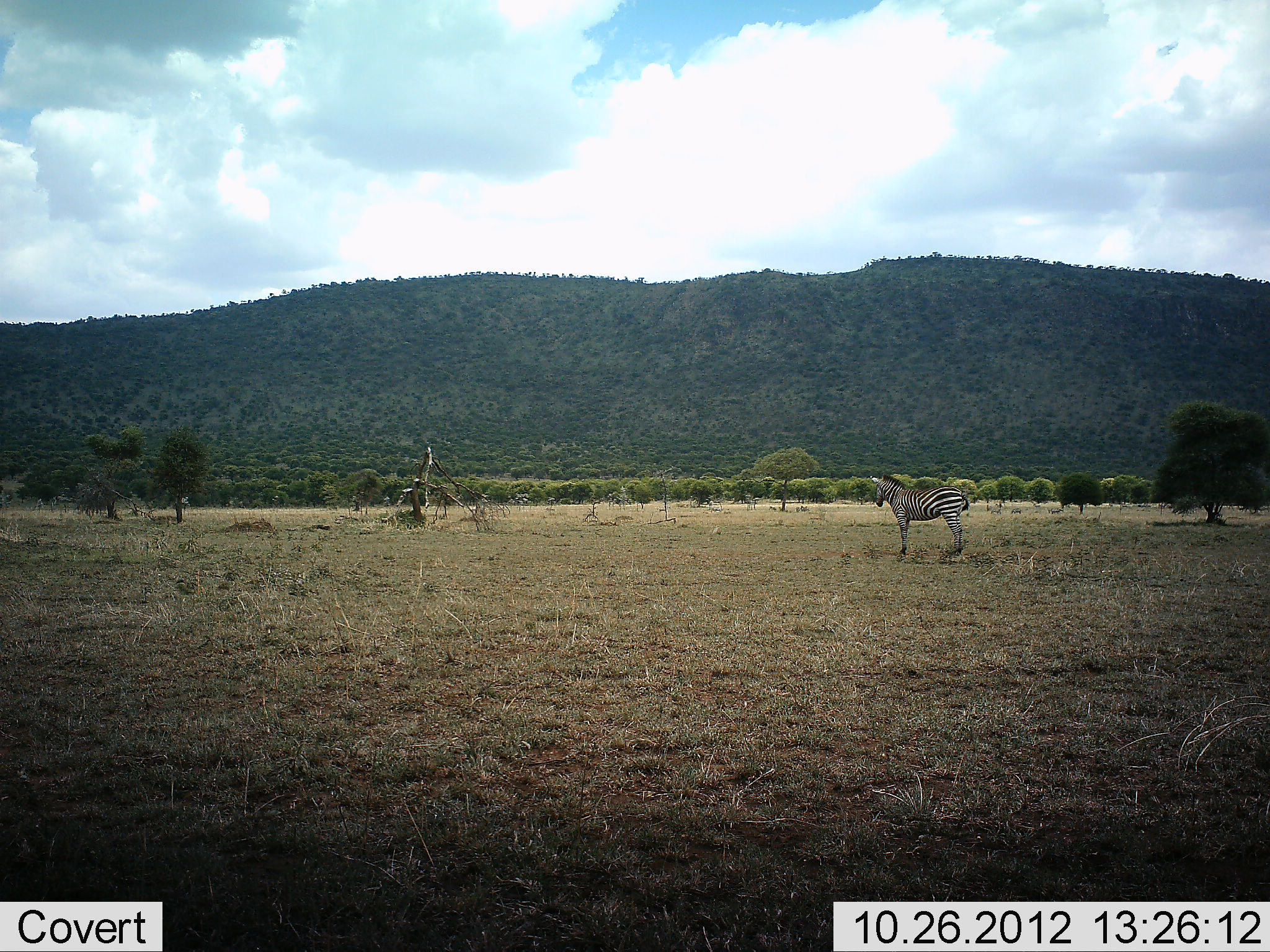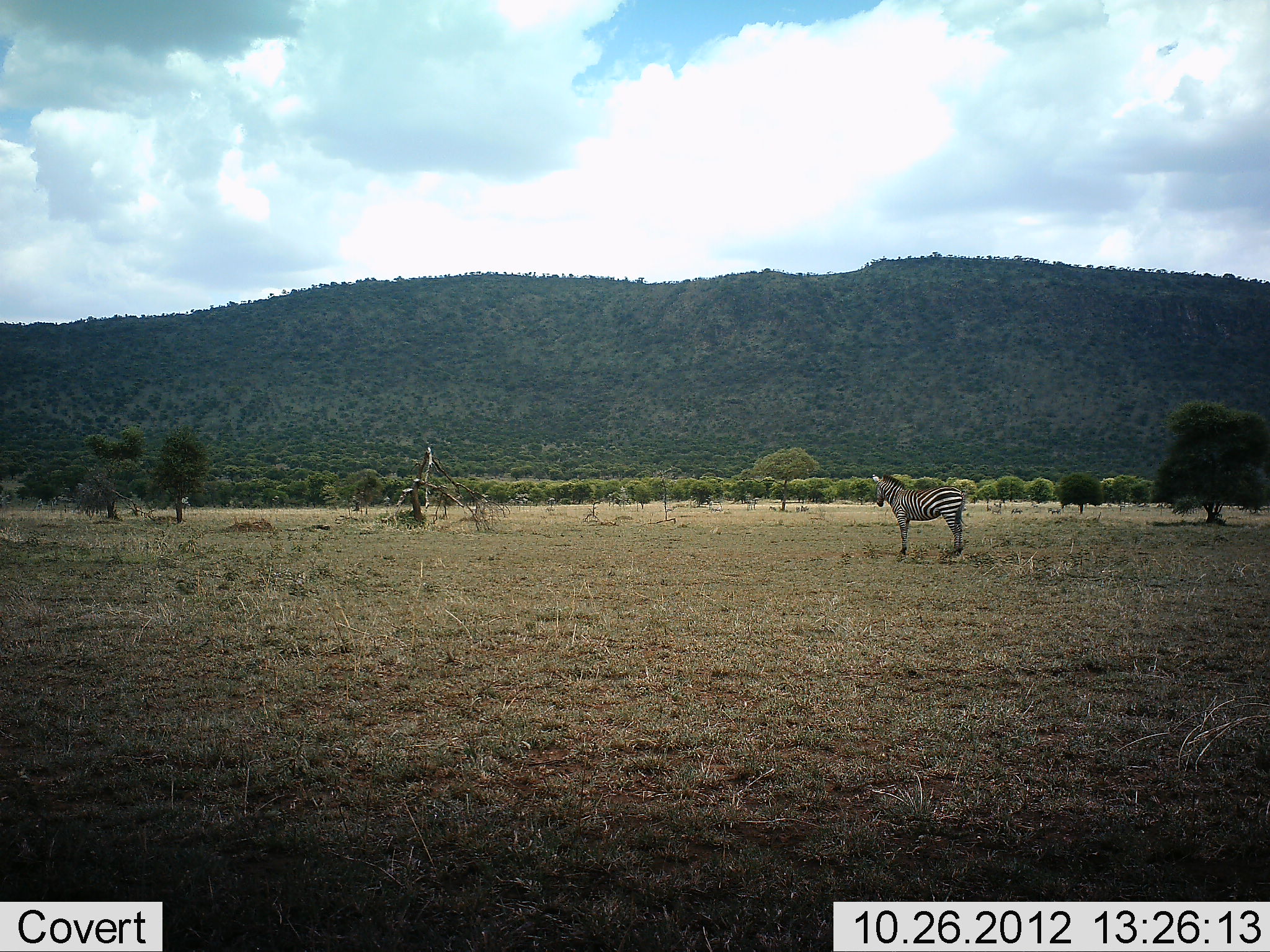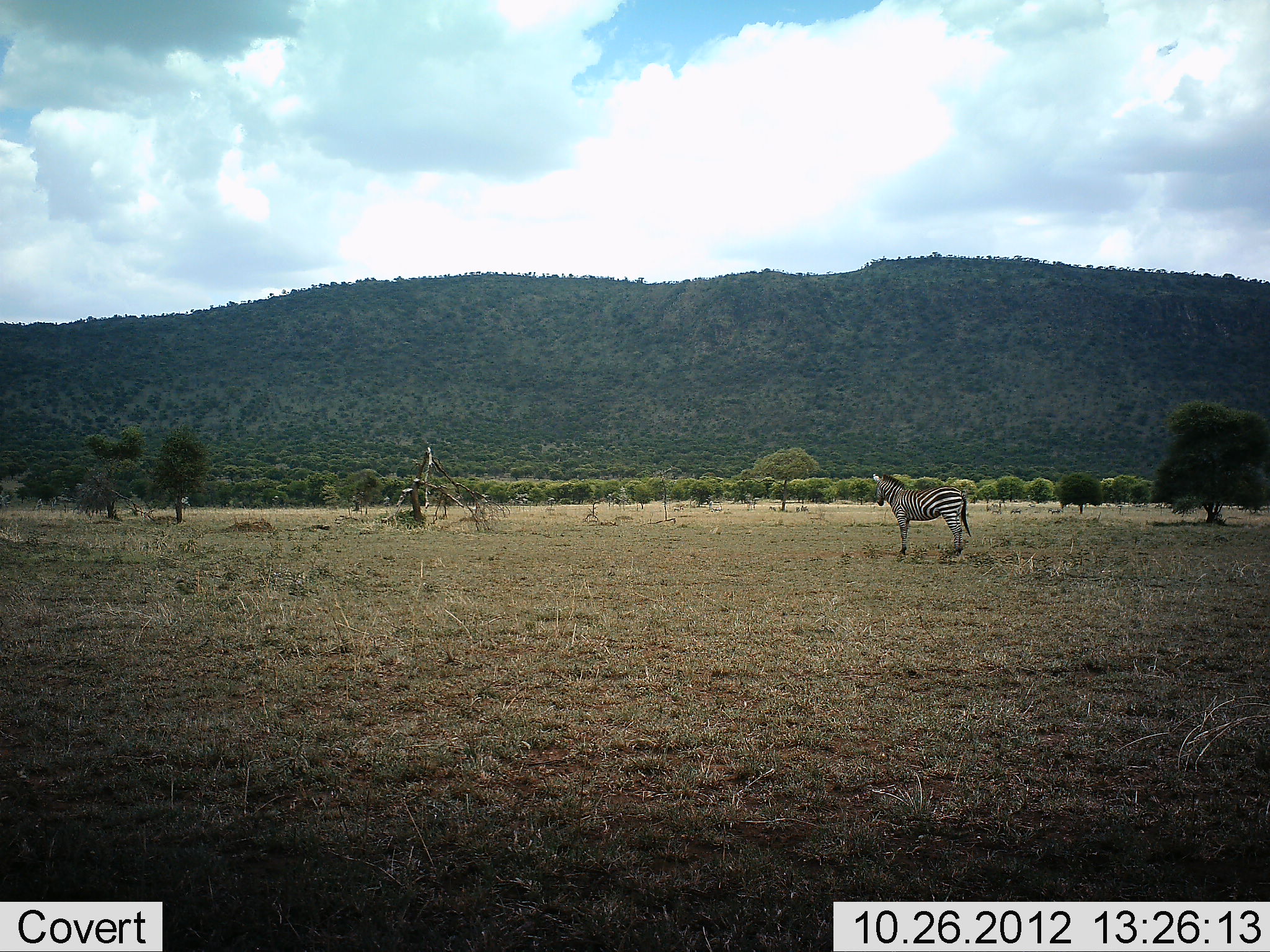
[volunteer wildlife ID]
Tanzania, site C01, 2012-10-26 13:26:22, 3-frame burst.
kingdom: Animalia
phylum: Chordata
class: Mammalia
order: Perissodactyla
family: Equidae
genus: Equus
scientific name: Equus quagga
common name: plains zebra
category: zebra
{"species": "zebra (plains zebra) (Equus quagga)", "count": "1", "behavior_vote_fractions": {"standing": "100%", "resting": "0%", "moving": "0%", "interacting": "0%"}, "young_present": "0%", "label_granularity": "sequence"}